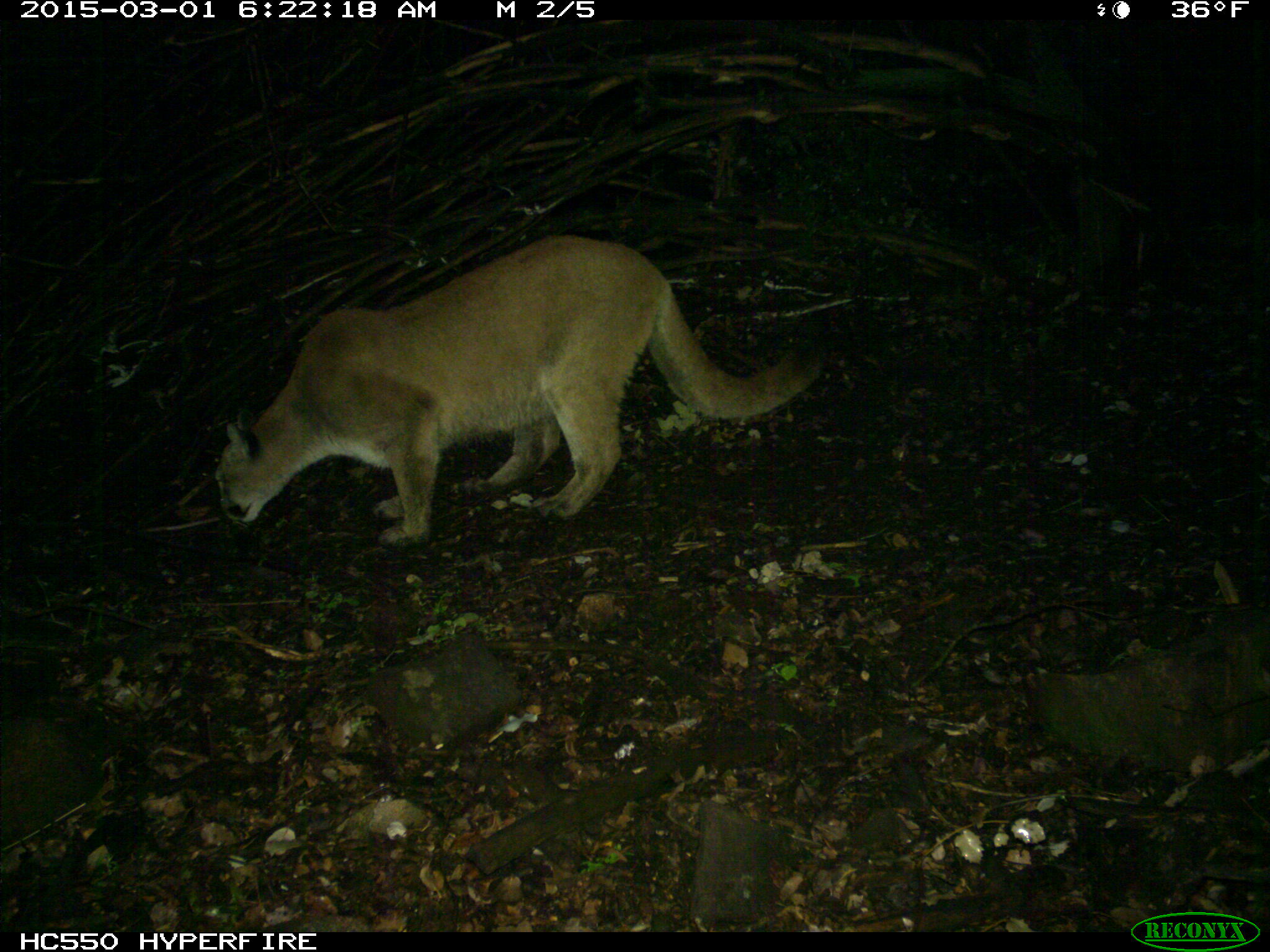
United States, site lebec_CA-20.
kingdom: Animalia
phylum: Chordata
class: Mammalia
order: Carnivora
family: Felidae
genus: Puma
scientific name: Puma concolor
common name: mountain lion